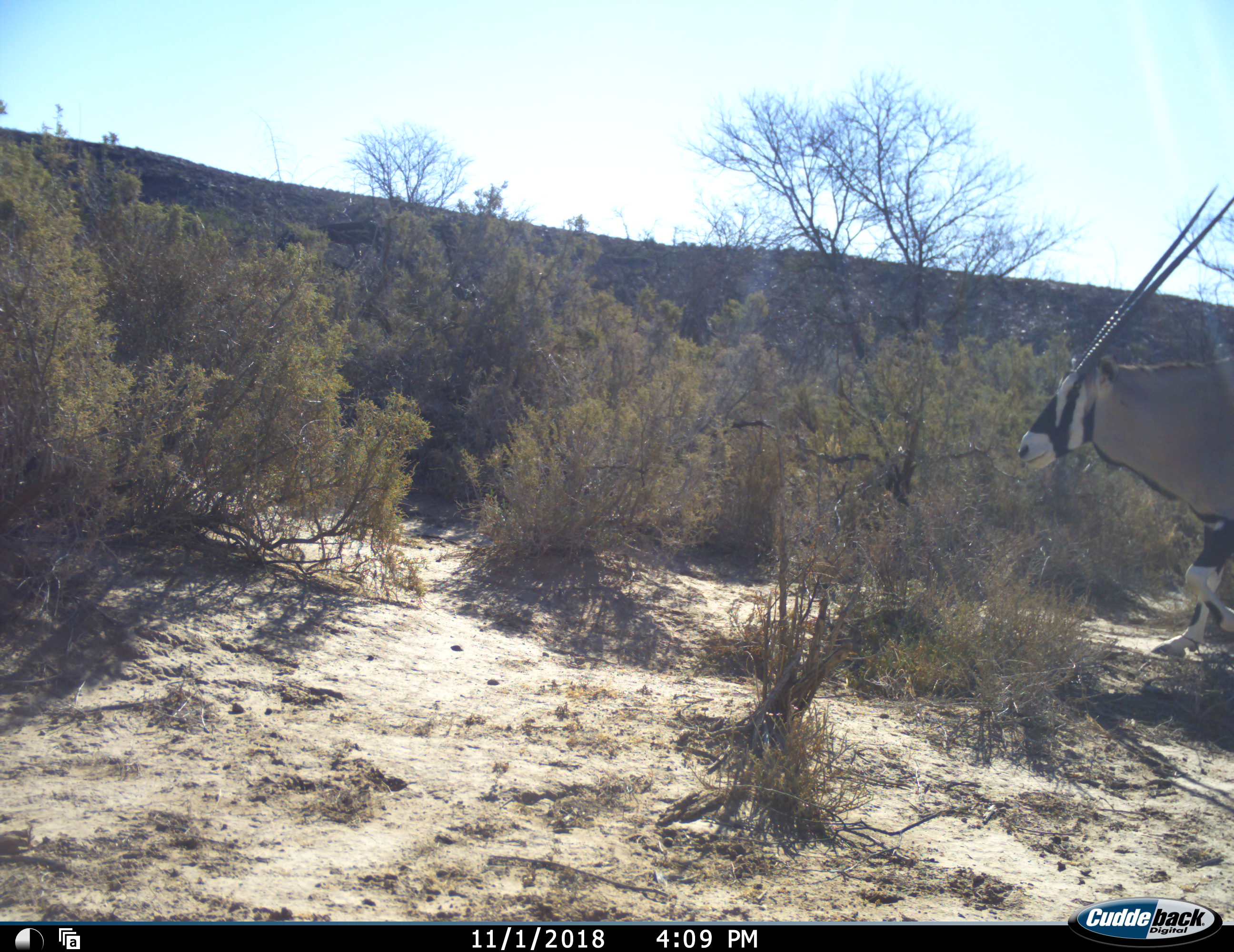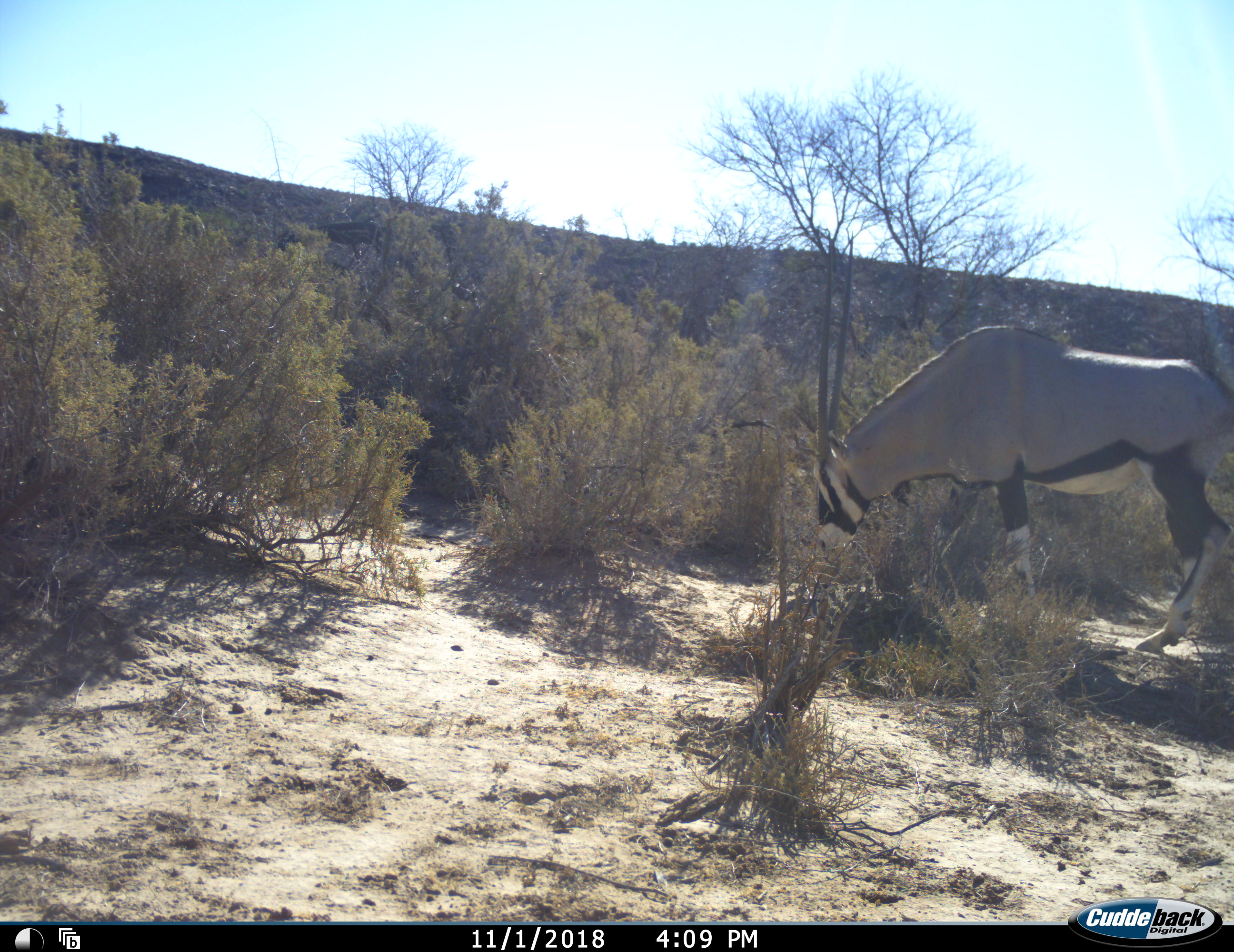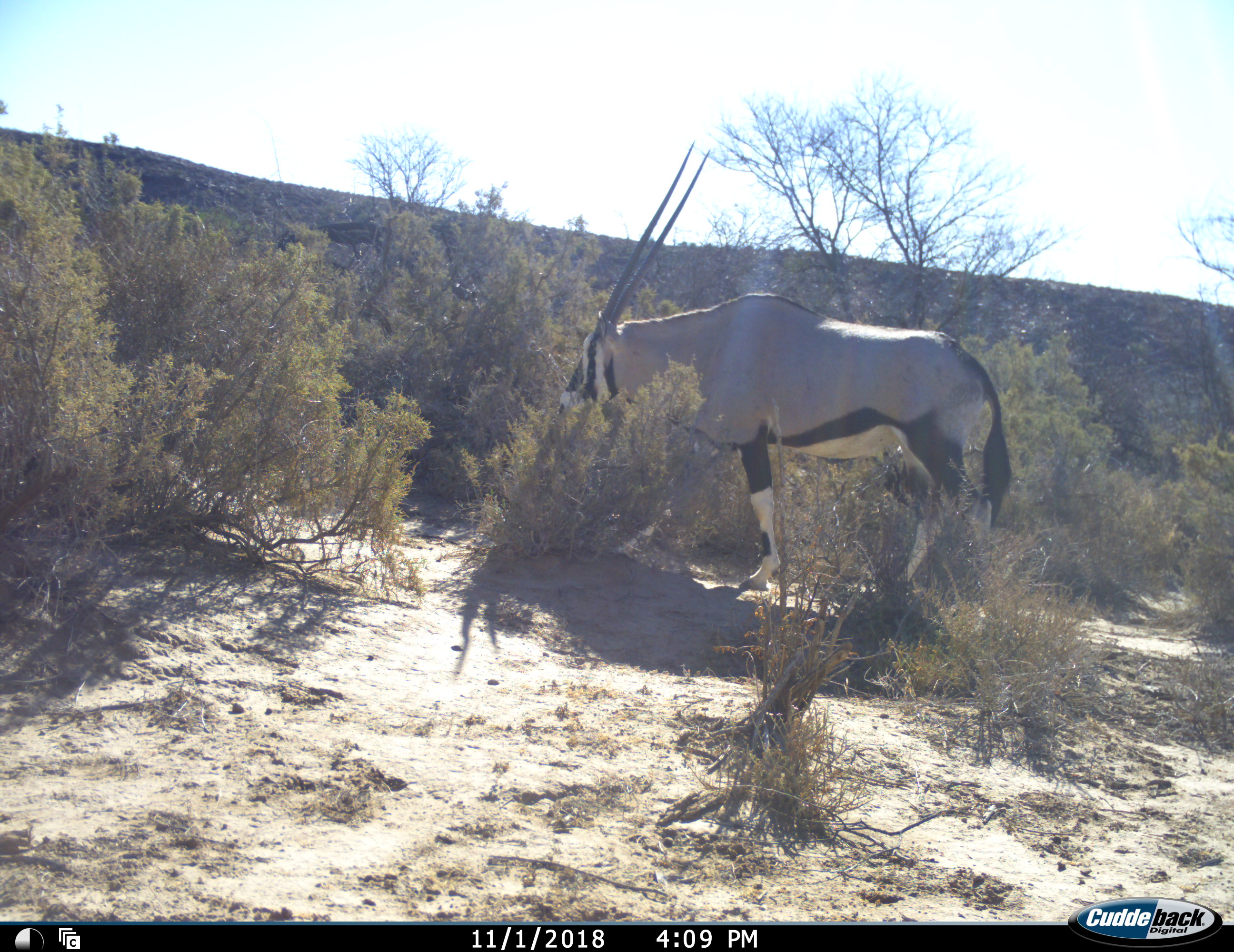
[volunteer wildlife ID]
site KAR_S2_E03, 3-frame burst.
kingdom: Animalia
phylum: Chordata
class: Mammalia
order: Artiodactyla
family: Bovidae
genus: Oryx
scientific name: Oryx gazella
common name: gemsbok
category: oryx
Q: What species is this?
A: Oryx (gemsbok) (Oryx gazella).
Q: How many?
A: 1.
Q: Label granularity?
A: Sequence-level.